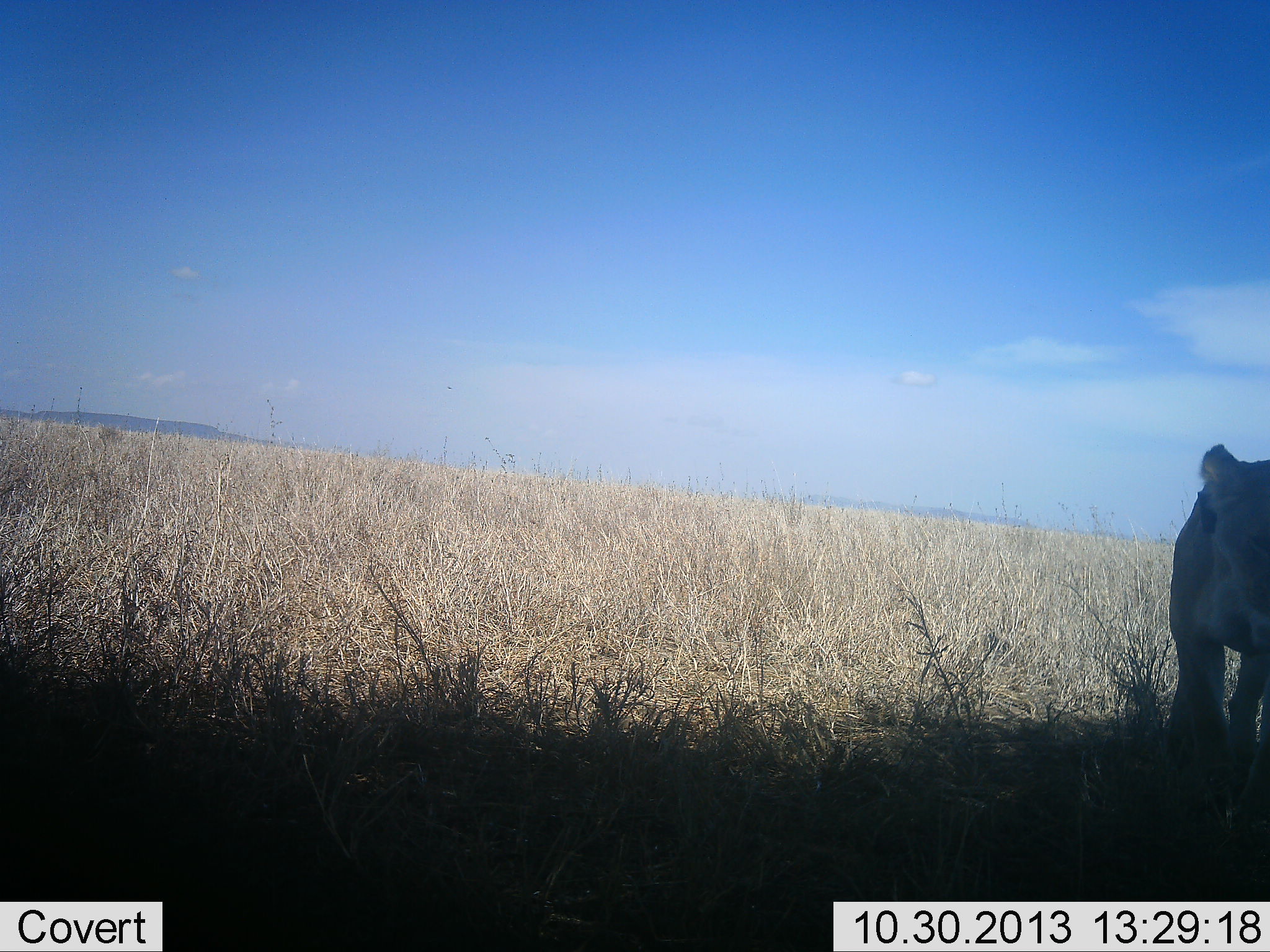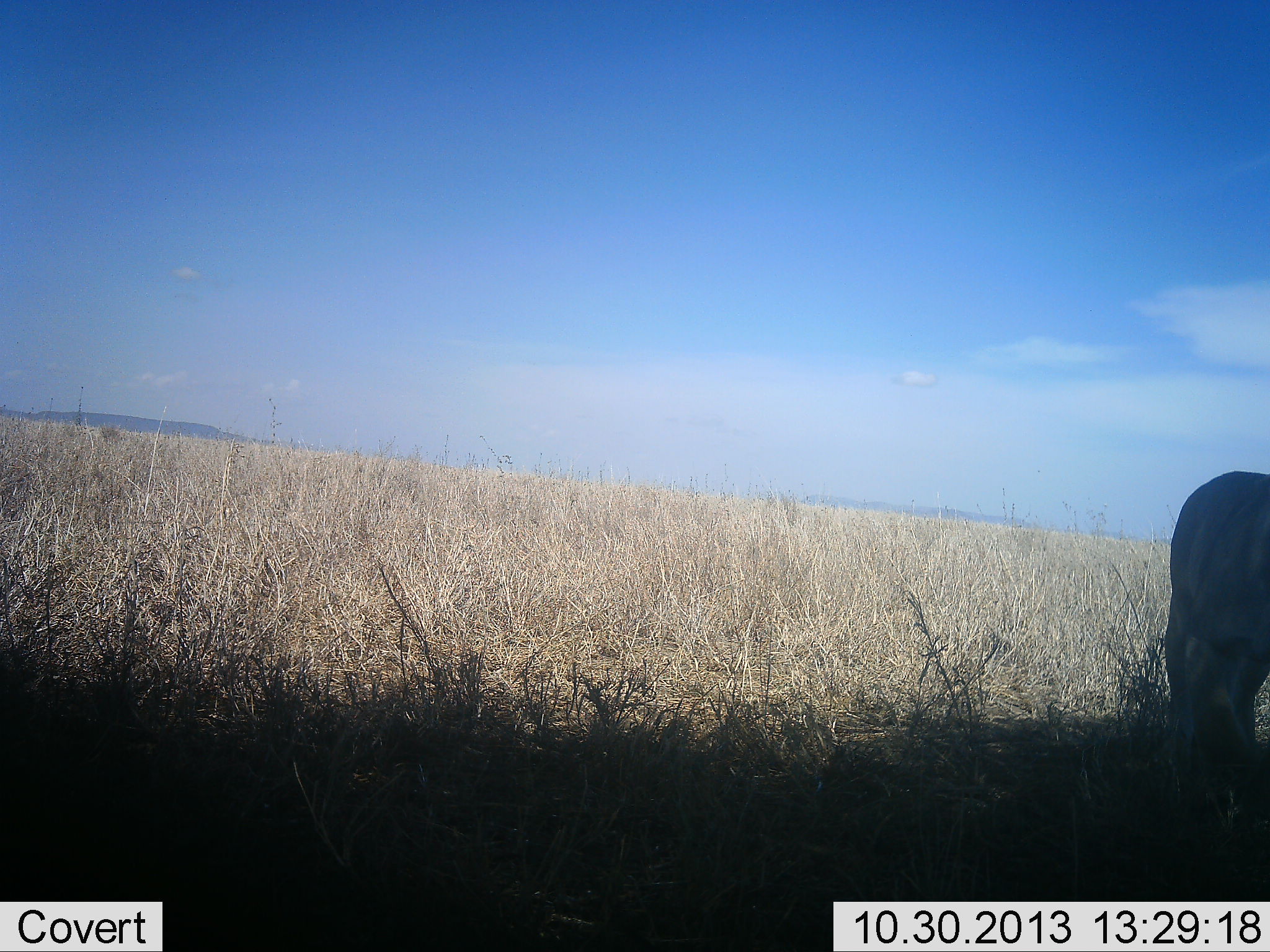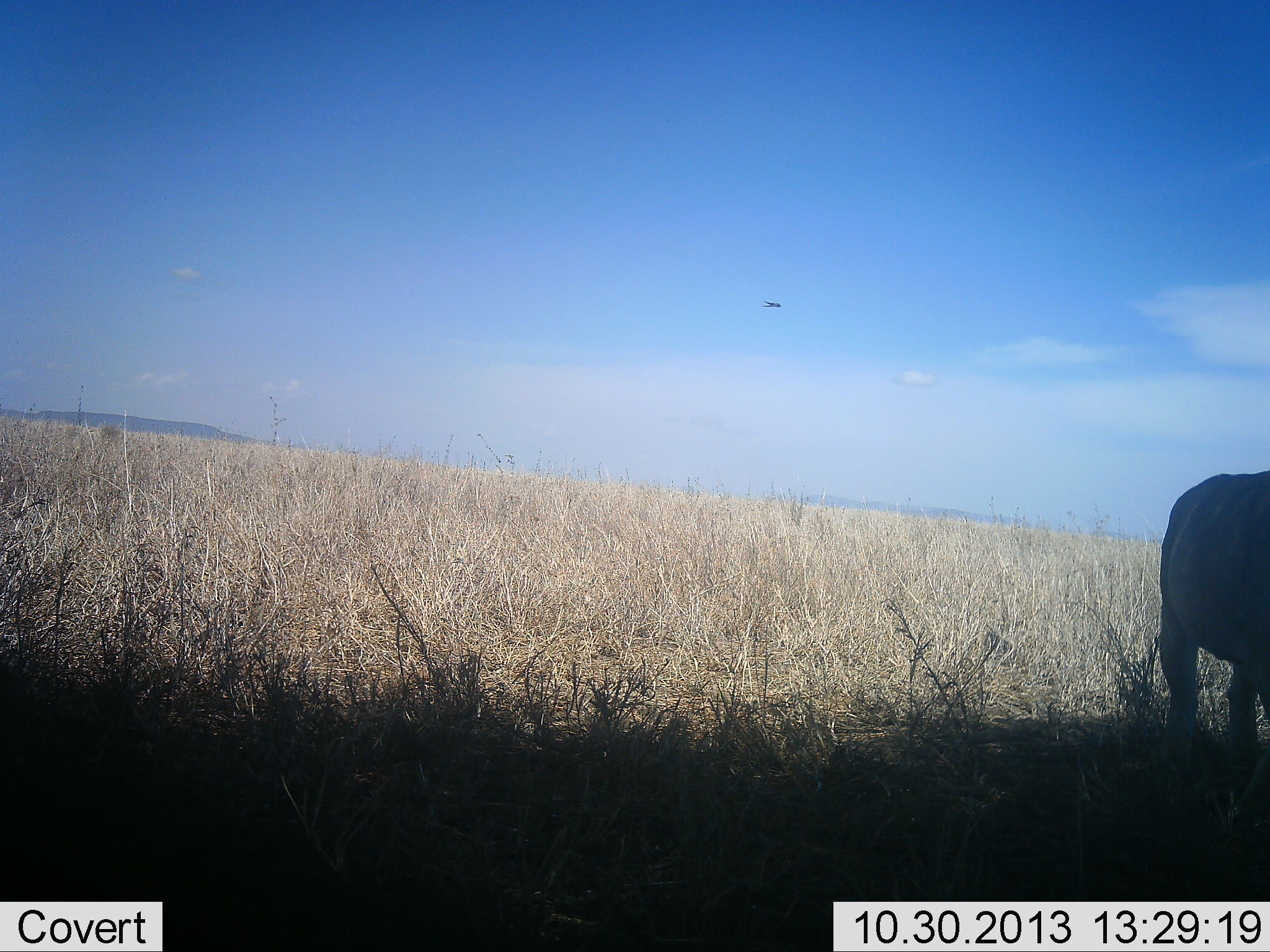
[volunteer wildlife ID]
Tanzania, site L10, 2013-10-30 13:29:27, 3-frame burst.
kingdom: Animalia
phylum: Chordata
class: Mammalia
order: Carnivora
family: Felidae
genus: Panthera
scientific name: Panthera leo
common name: lion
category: lionfemale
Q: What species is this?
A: Lionfemale (lion) (Panthera leo).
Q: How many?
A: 1.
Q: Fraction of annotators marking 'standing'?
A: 70%.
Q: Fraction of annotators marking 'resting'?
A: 0%.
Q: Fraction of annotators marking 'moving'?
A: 30%.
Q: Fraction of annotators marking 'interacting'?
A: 0%.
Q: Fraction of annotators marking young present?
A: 10%.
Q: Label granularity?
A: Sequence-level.